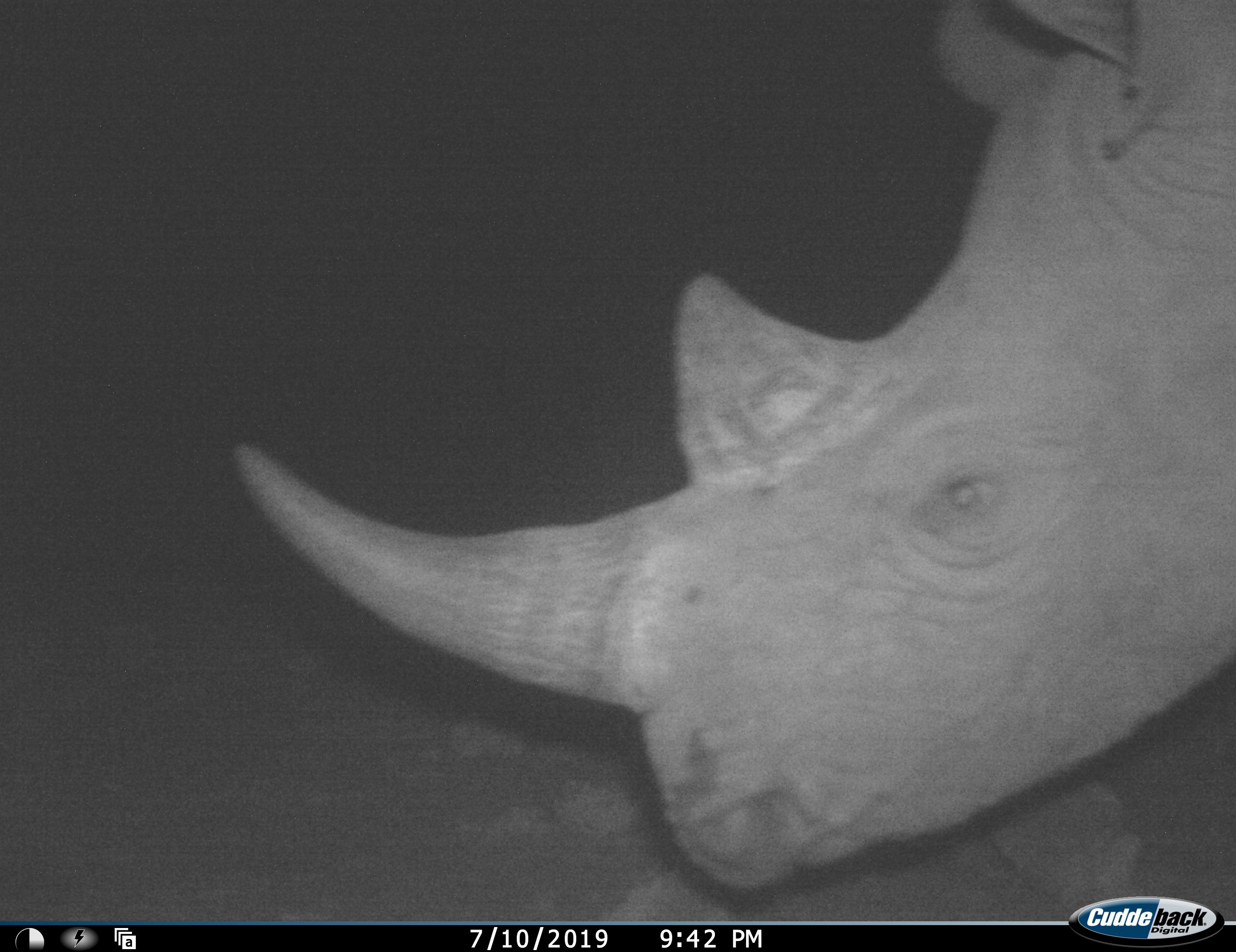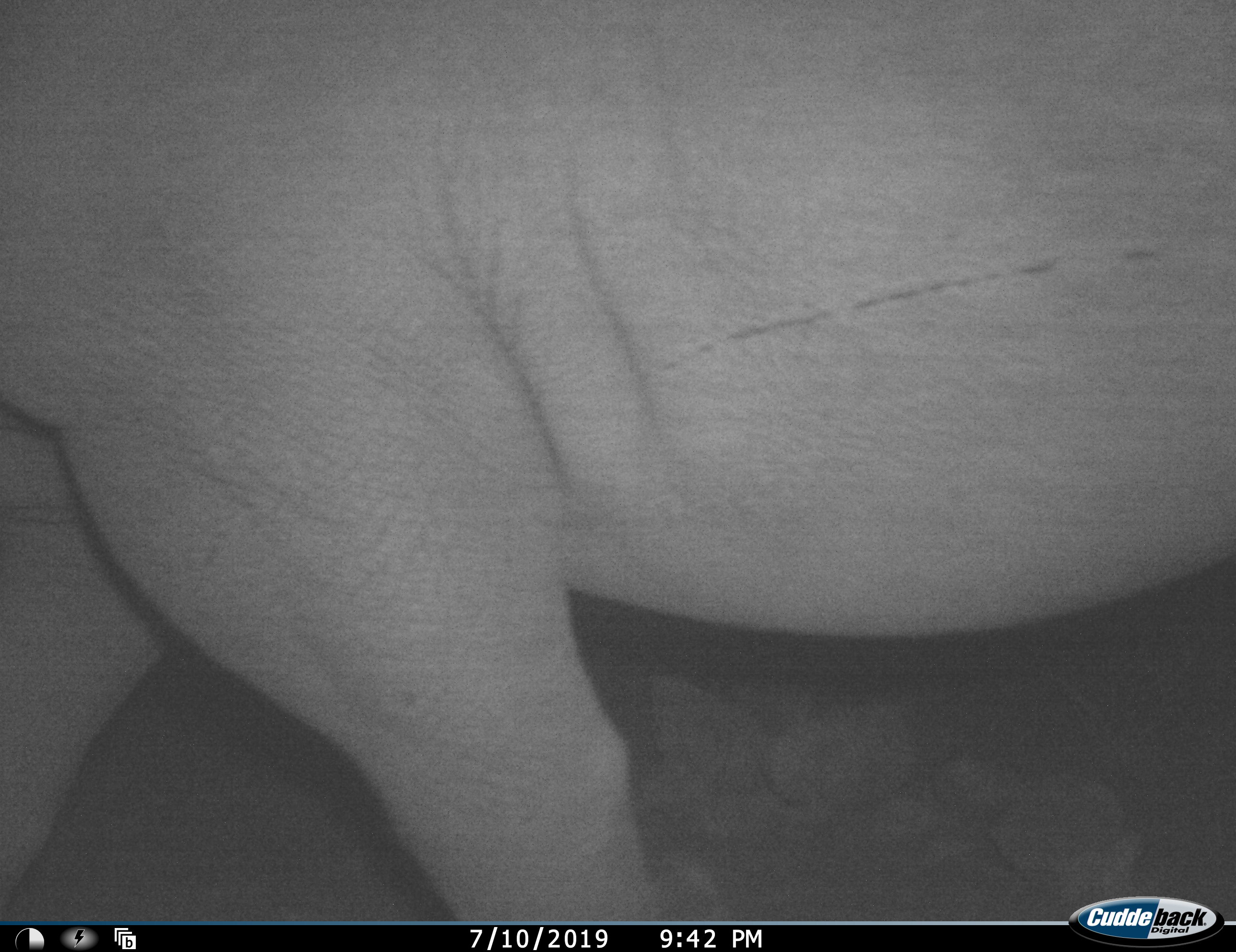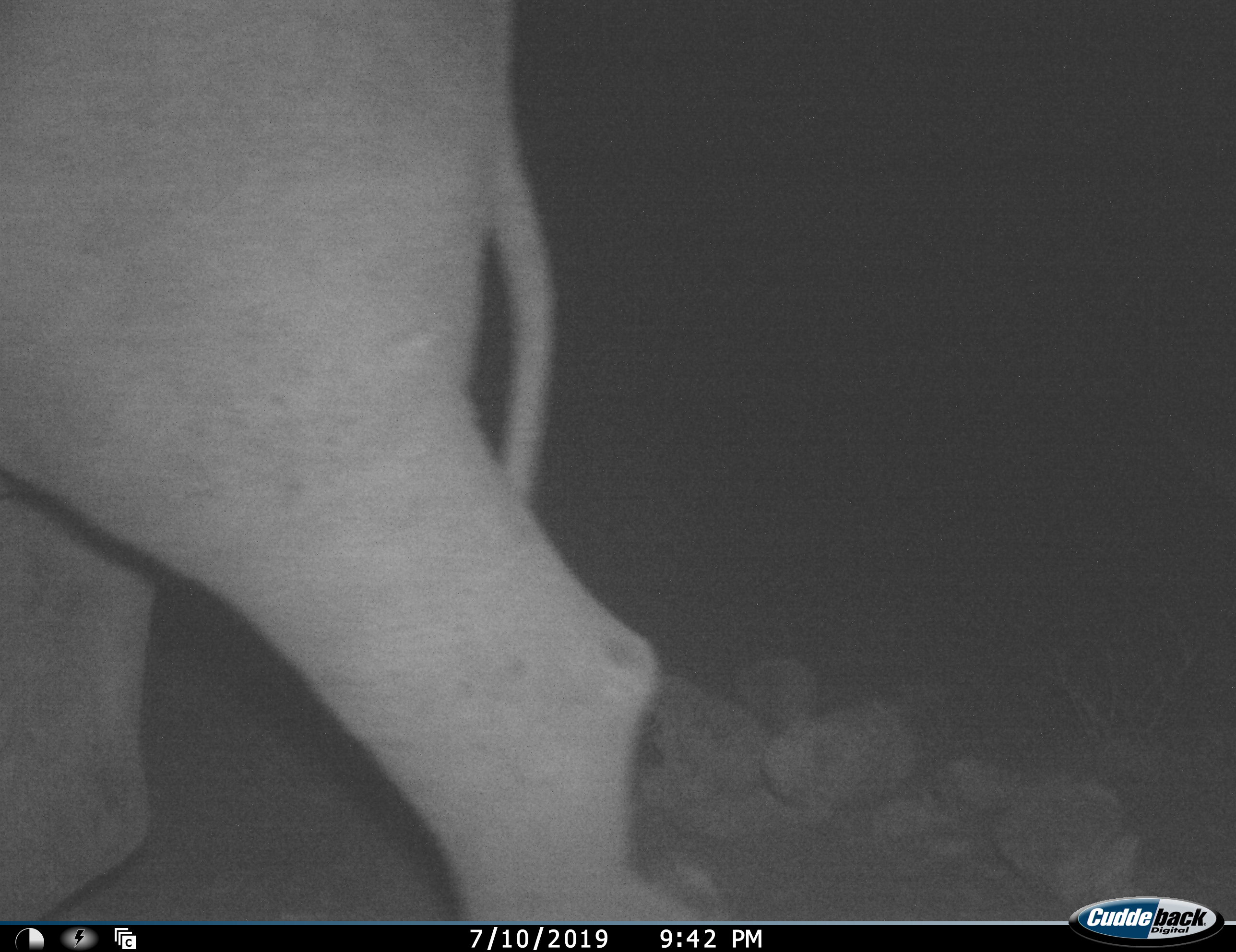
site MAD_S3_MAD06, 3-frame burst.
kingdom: Animalia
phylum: Chordata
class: Mammalia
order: Perissodactyla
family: Rhinocerotidae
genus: Diceros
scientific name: Diceros bicornis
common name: black rhinoceros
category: rhinocerosblack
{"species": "rhinocerosblack (black rhinoceros) (Diceros bicornis)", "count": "1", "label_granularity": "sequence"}